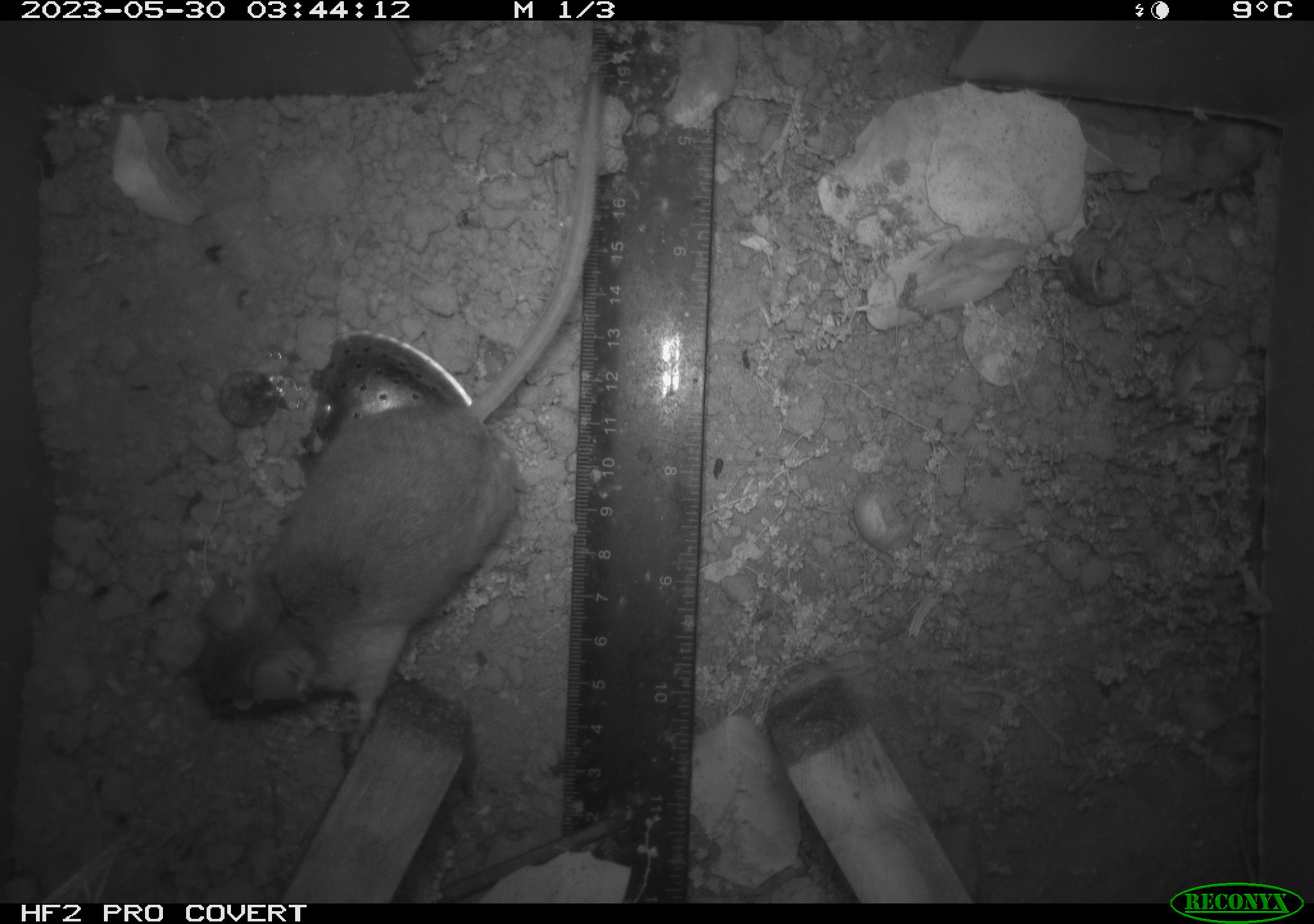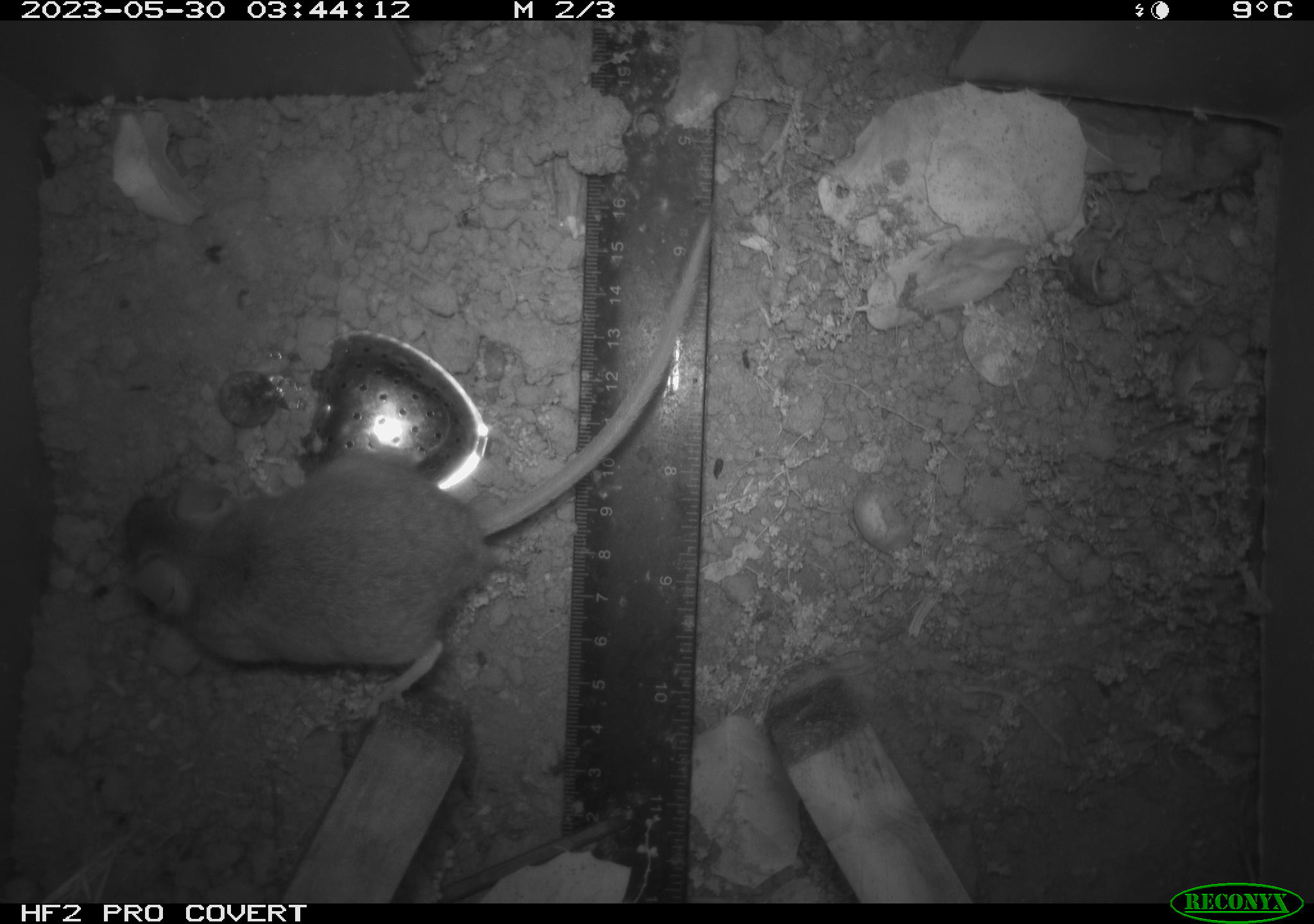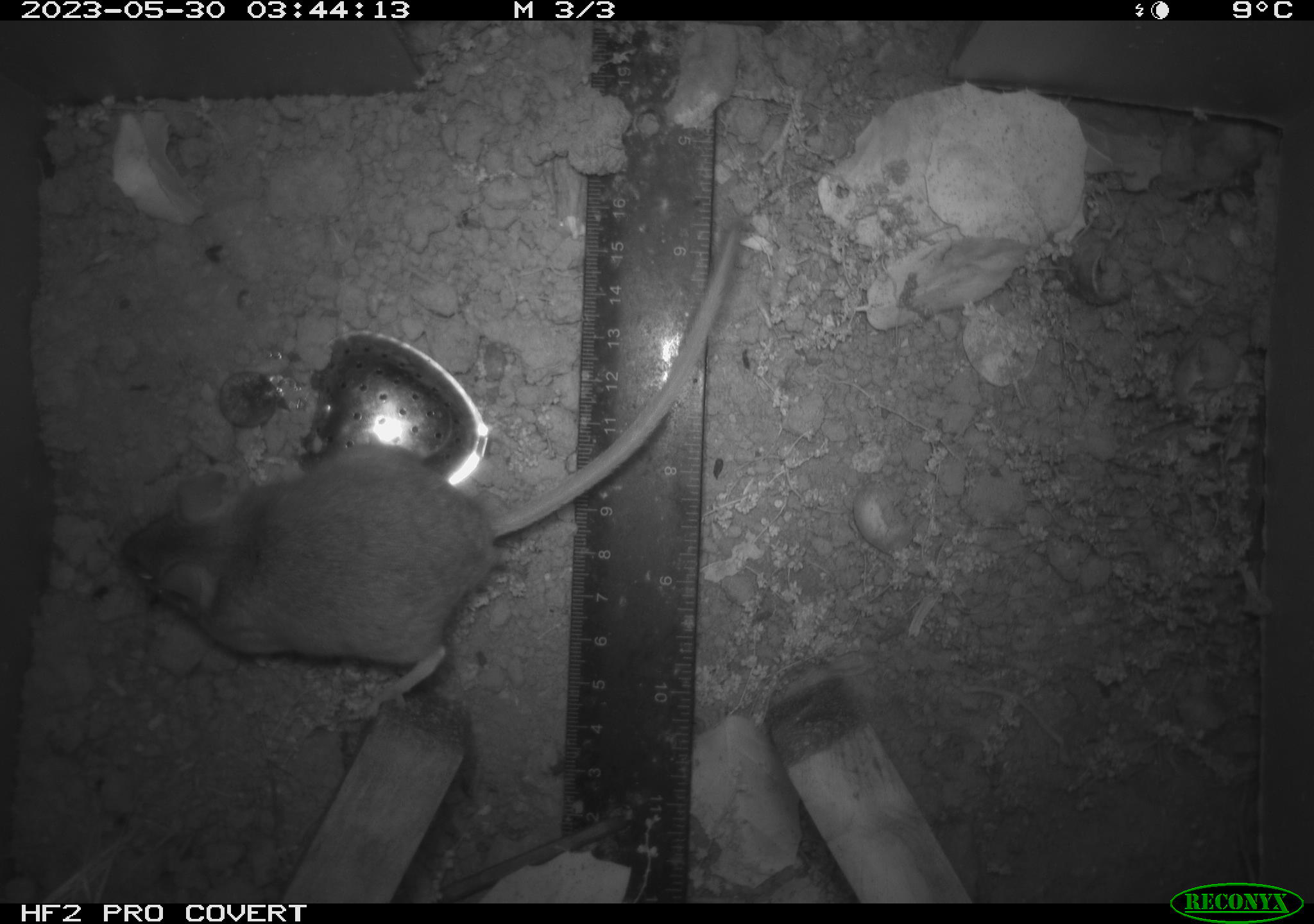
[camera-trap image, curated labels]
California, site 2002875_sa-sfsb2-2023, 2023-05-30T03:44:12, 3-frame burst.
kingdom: Animalia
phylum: Chordata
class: Mammalia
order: Rodentia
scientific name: Rodentia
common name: mouse species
Mouse species (Rodentia).